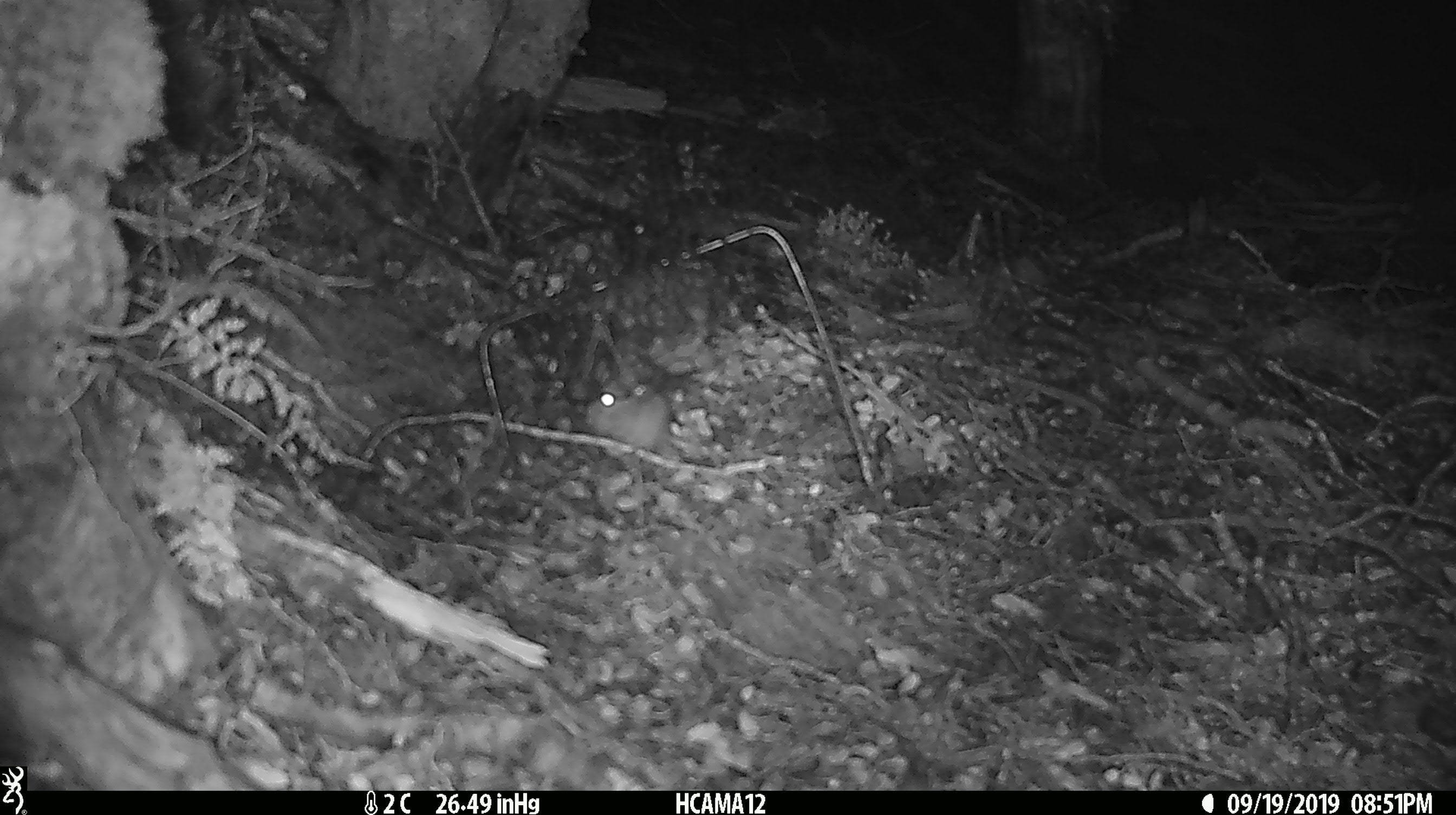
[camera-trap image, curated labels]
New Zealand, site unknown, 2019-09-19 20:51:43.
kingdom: Animalia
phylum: Chordata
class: Mammalia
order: Rodentia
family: Muridae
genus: Mus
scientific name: Mus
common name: mouse